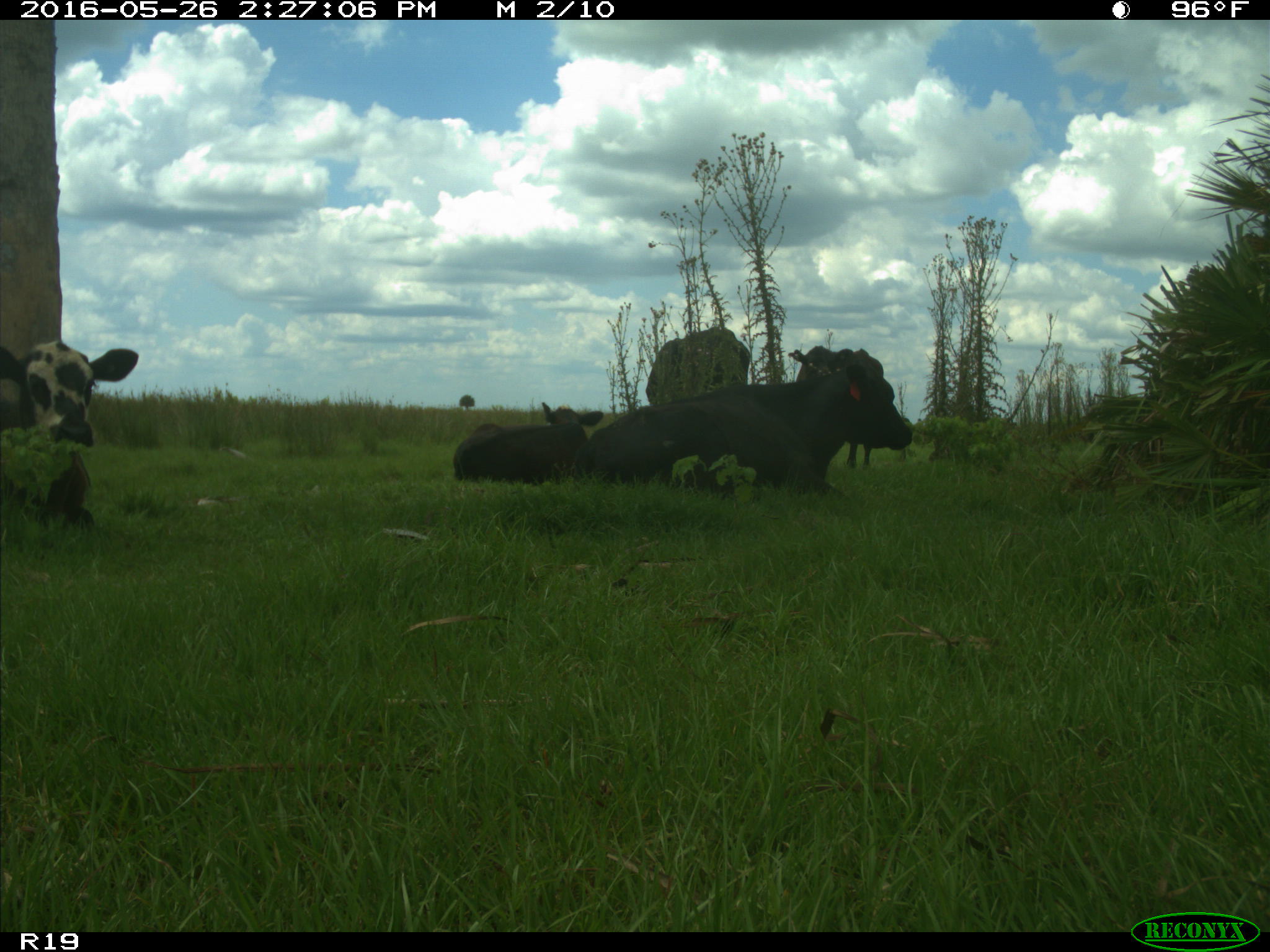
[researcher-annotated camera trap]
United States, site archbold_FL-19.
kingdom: Animalia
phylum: Chordata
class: Mammalia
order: Artiodactyla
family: Bovidae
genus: Bos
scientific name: Bos taurus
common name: domestic cow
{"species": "Bos taurus (domestic cow)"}